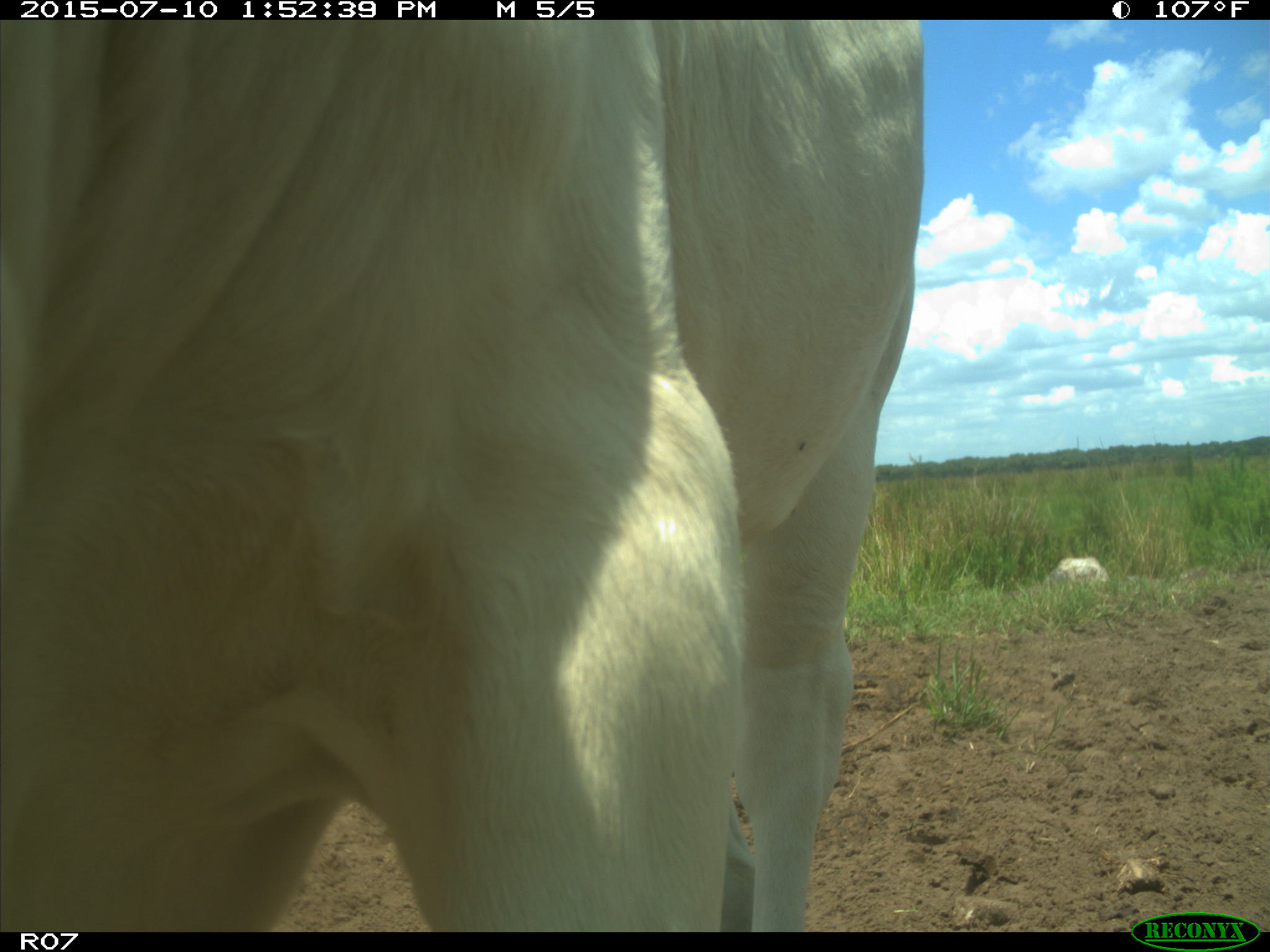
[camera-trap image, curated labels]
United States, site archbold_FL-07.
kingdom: Animalia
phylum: Chordata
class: Mammalia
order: Artiodactyla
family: Bovidae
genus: Bos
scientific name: Bos taurus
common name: domestic cow